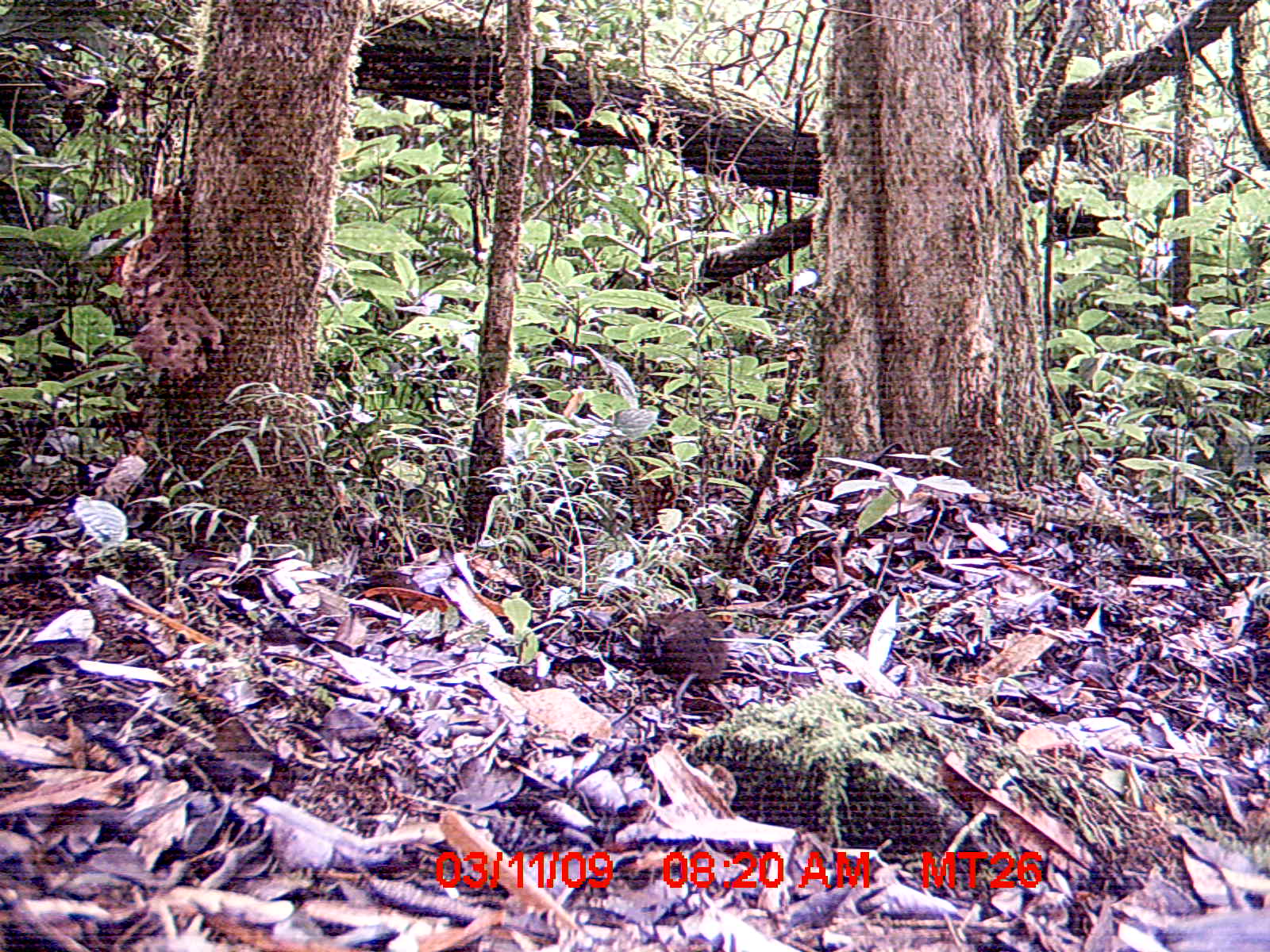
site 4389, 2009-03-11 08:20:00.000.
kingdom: Animalia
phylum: Chordata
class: Mammalia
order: Rodentia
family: Muridae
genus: Rattus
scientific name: Rattus rattus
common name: black rat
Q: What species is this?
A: Rattus rattus (black rat).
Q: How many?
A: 1.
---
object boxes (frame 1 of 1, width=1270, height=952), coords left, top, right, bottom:
rattus rattus: 626, 601, 730, 702